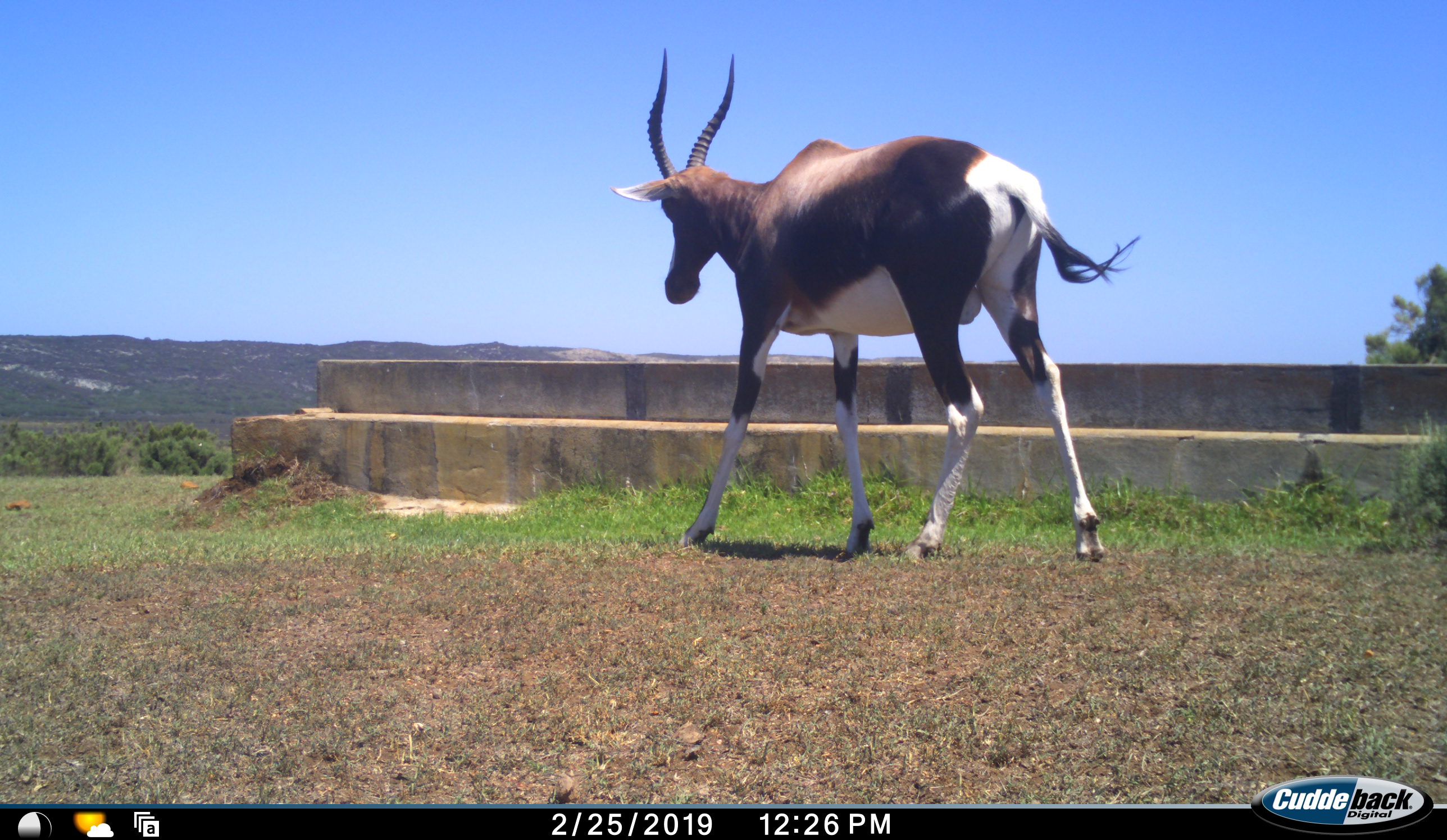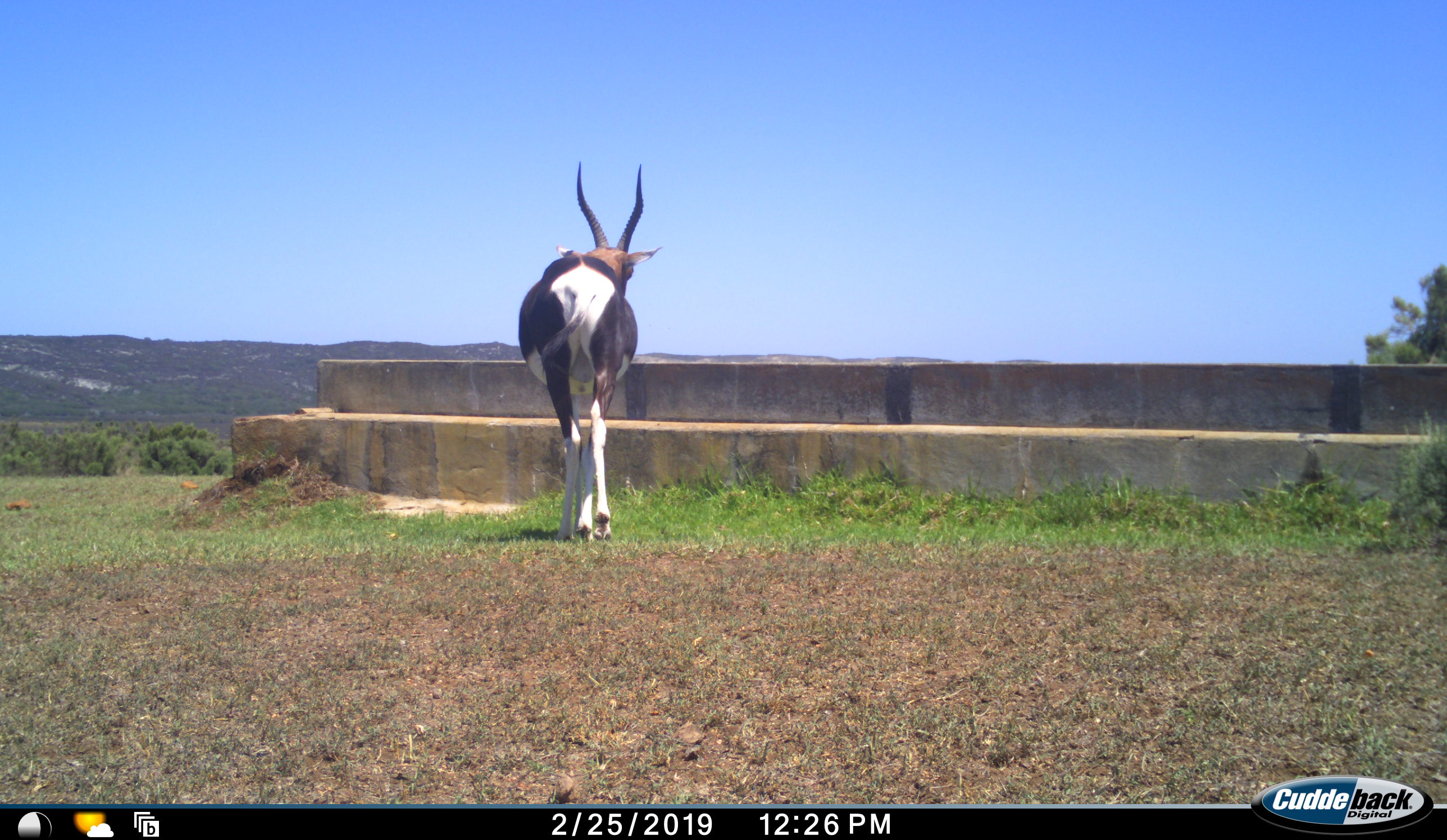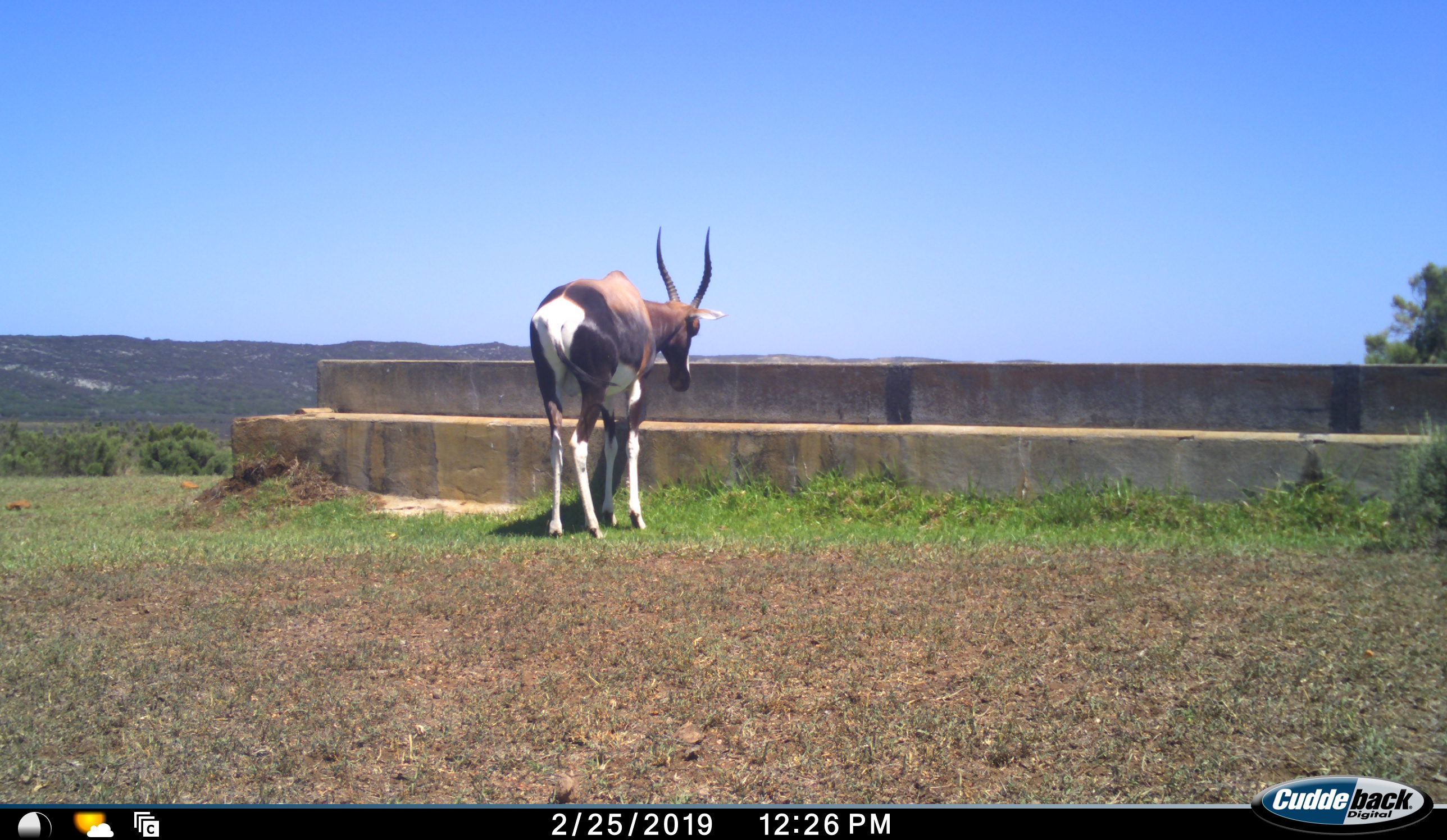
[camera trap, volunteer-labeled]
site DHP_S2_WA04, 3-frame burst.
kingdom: Animalia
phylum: Chordata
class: Mammalia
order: Artiodactyla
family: Bovidae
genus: Damaliscus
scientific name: Damaliscus pygargus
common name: bontebok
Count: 1.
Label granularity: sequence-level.